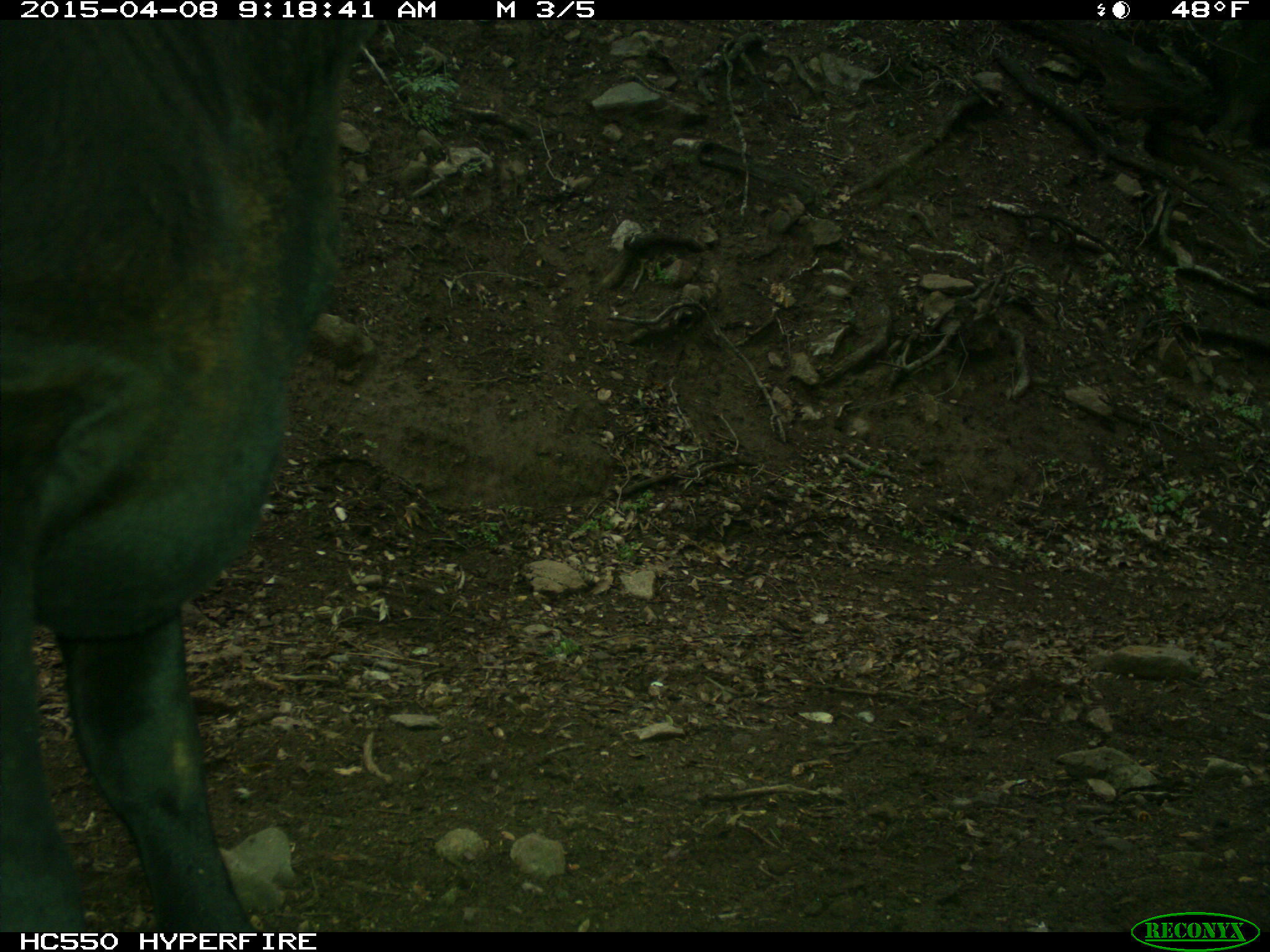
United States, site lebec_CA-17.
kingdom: Animalia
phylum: Chordata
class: Mammalia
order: Artiodactyla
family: Bovidae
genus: Bos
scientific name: Bos taurus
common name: domestic cow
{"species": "Bos taurus (domestic cow)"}